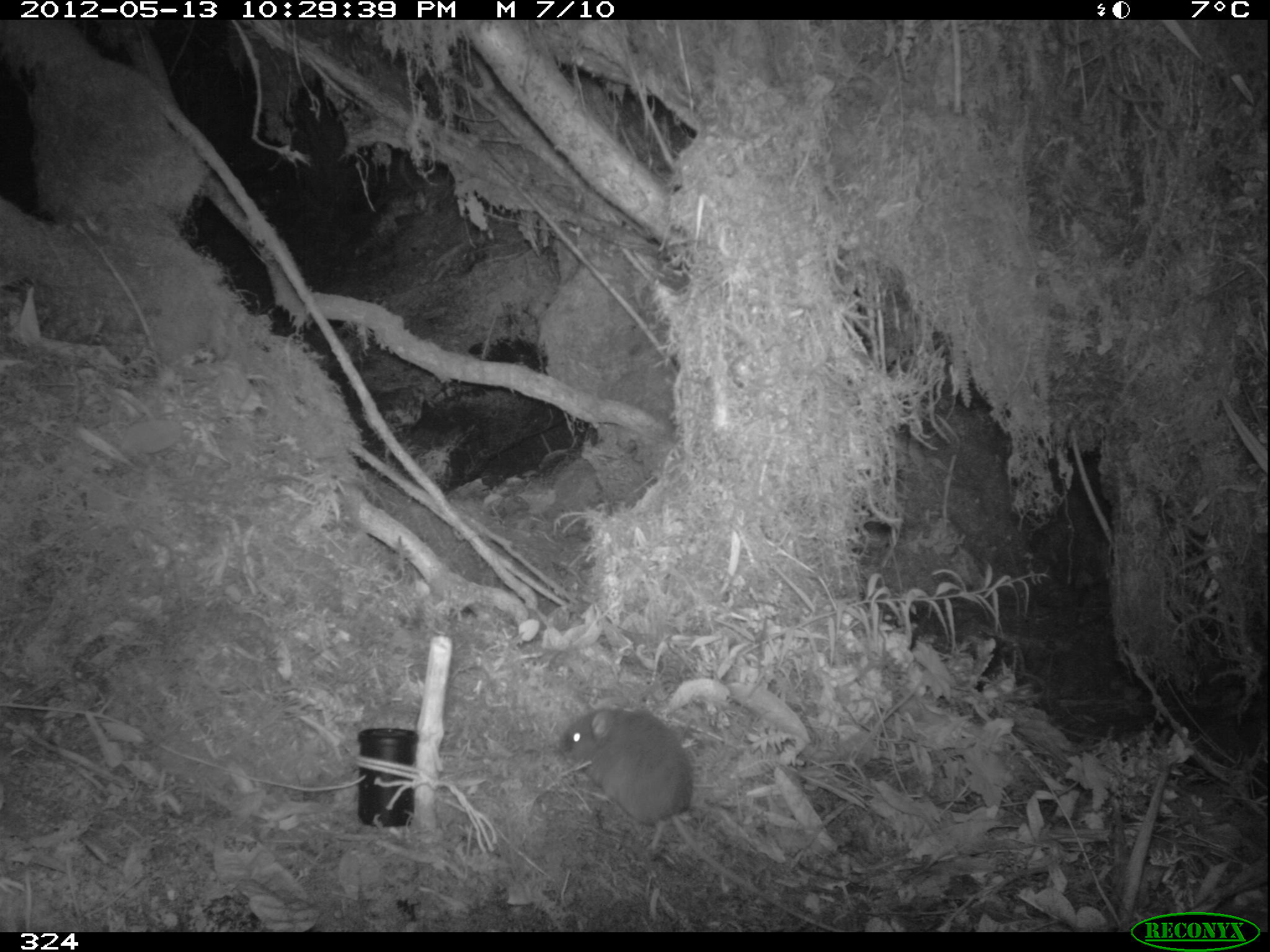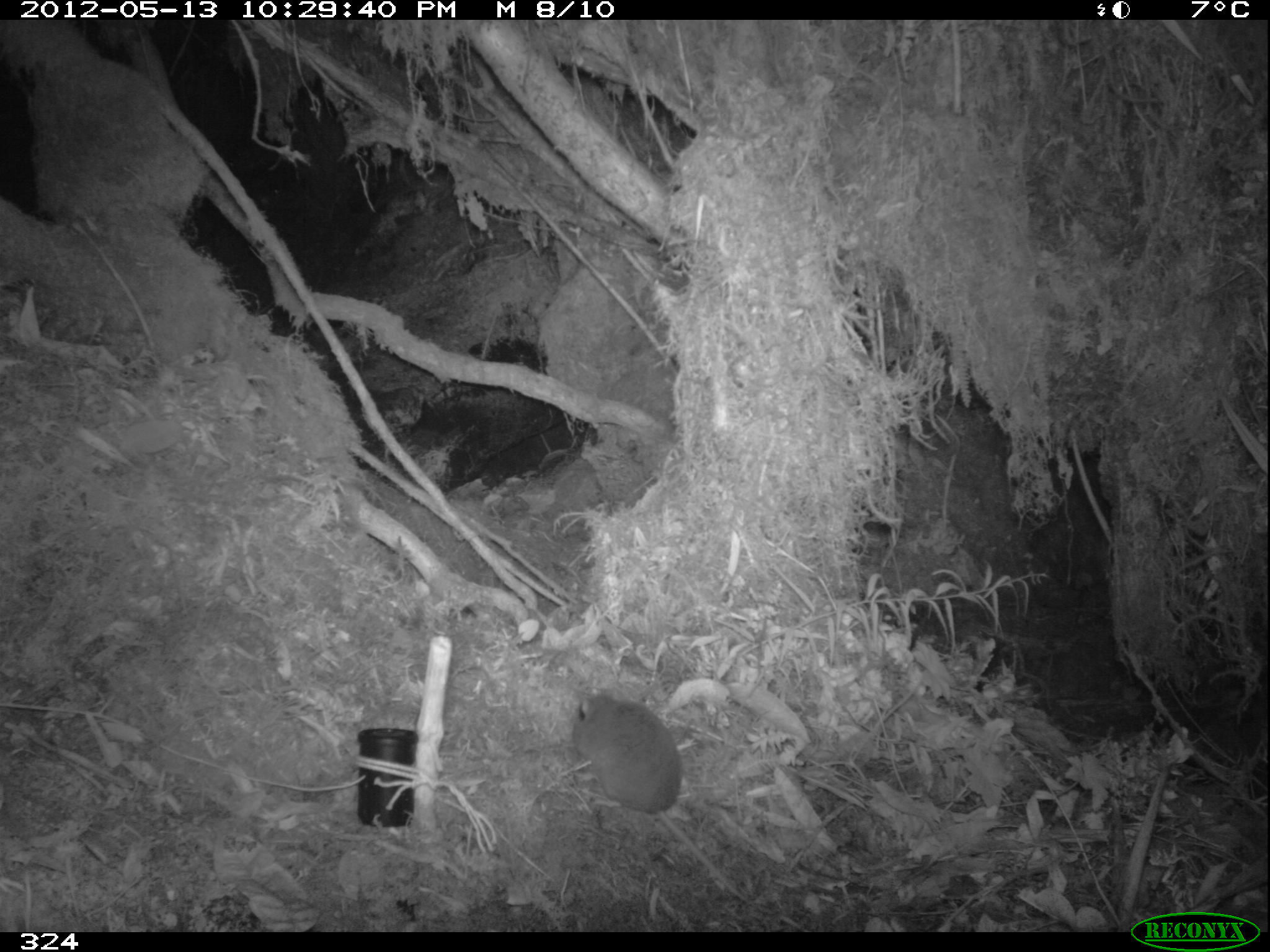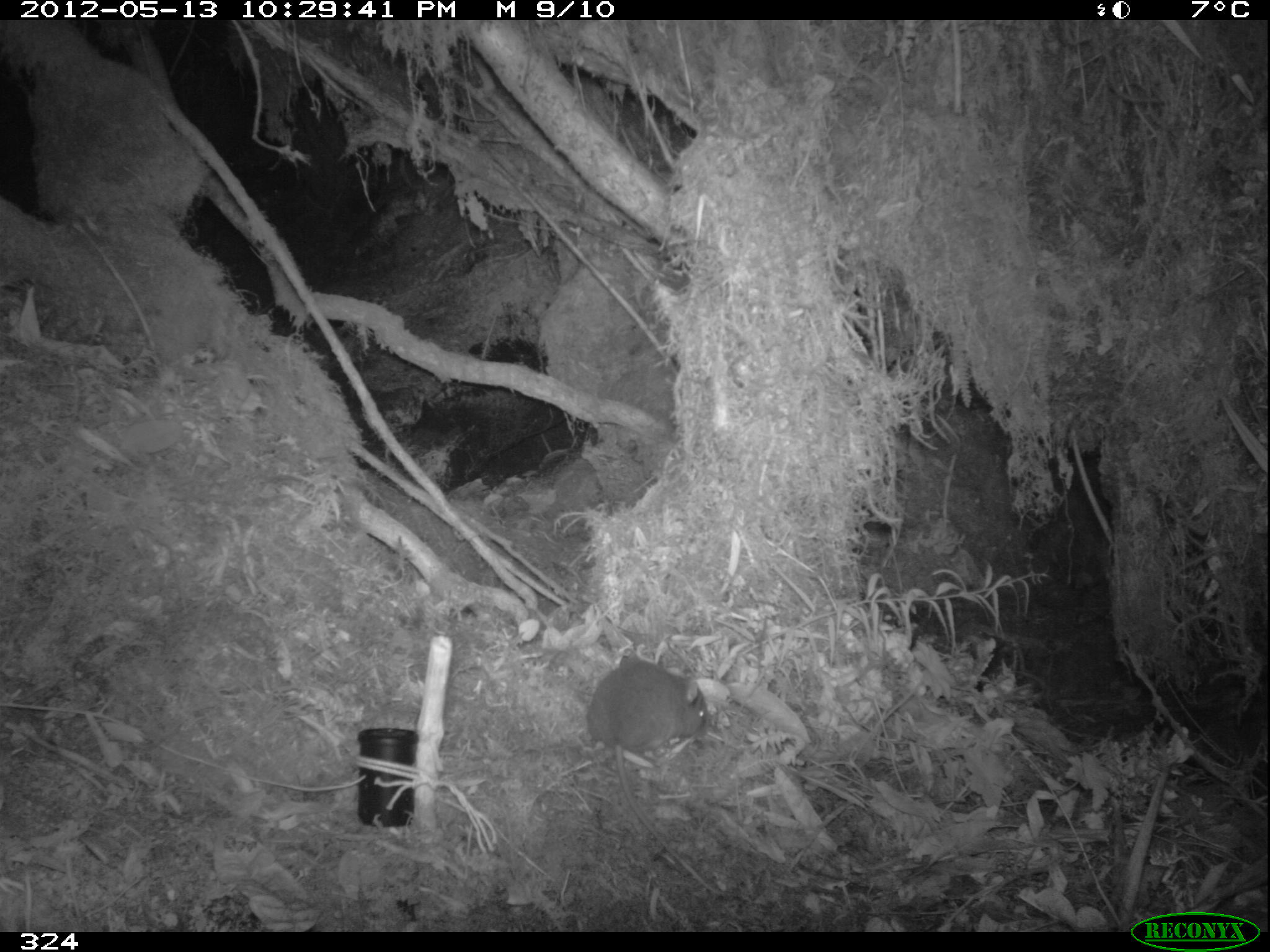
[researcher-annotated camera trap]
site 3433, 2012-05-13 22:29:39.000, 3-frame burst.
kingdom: Animalia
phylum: Chordata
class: Mammalia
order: Rodentia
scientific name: Rodentia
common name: rodents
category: unknown rodent